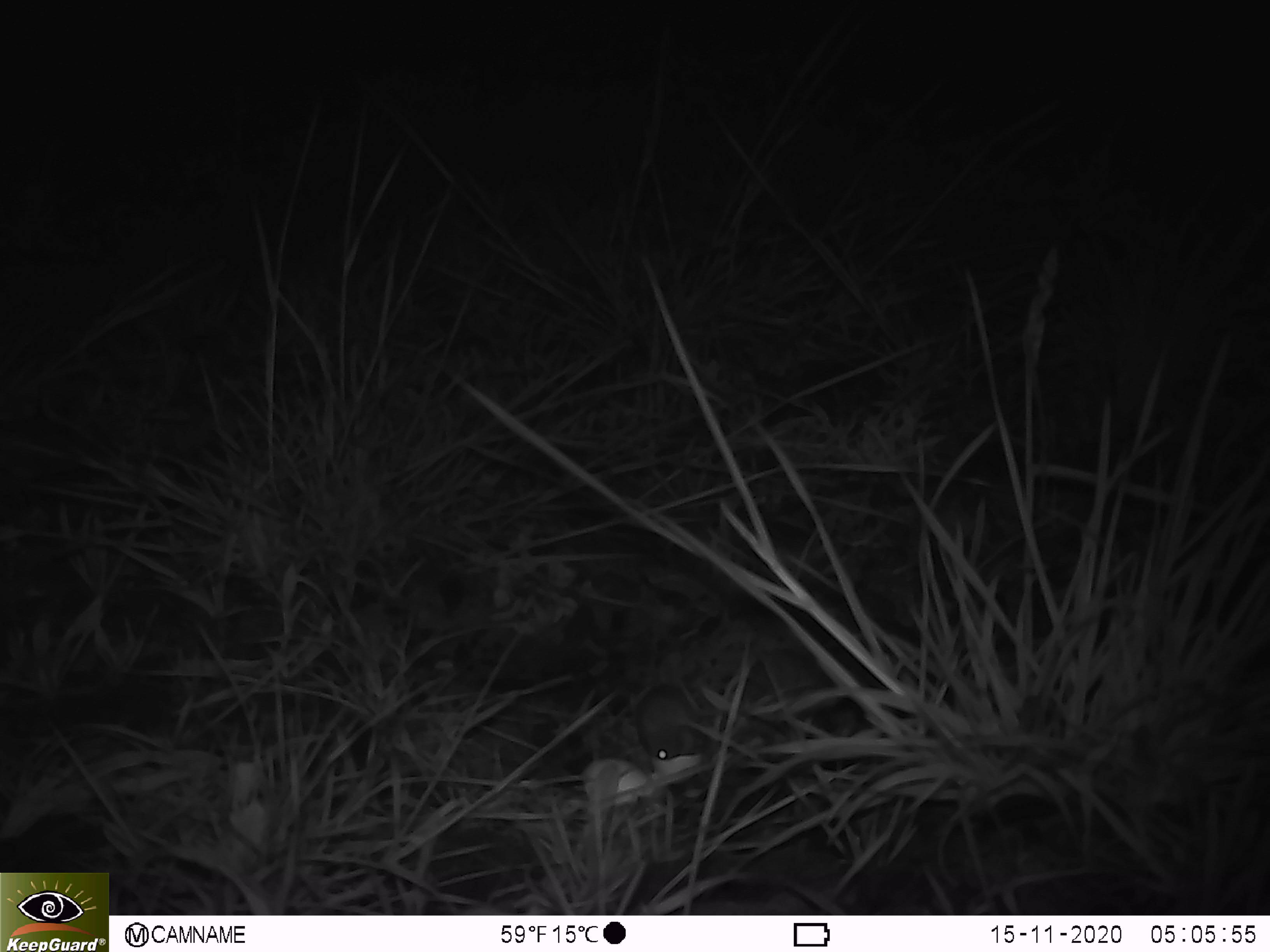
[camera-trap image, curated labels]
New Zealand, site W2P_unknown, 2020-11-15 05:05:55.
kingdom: Animalia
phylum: Chordata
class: Mammalia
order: Rodentia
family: Muridae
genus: Mus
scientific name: Mus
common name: mouse